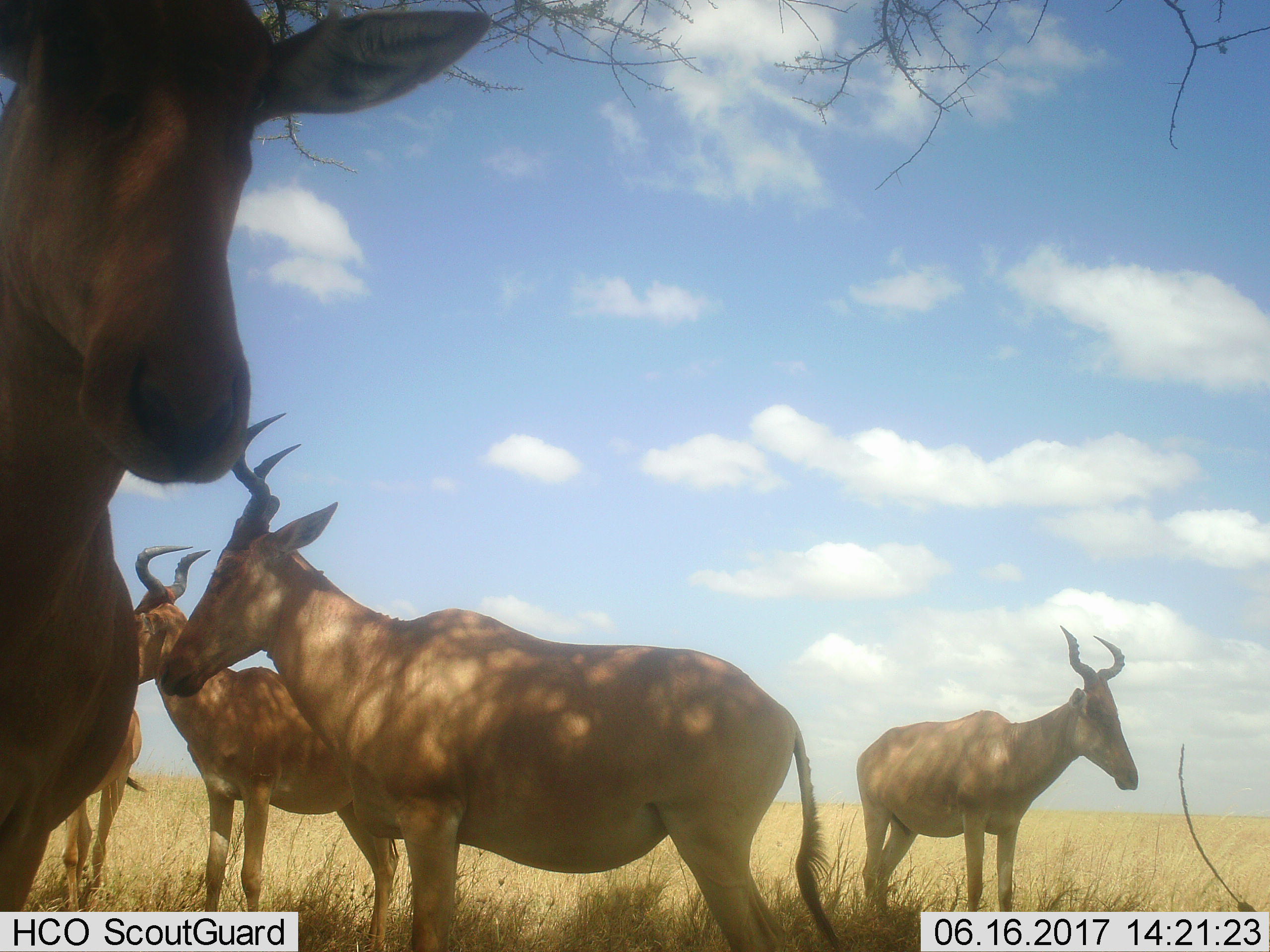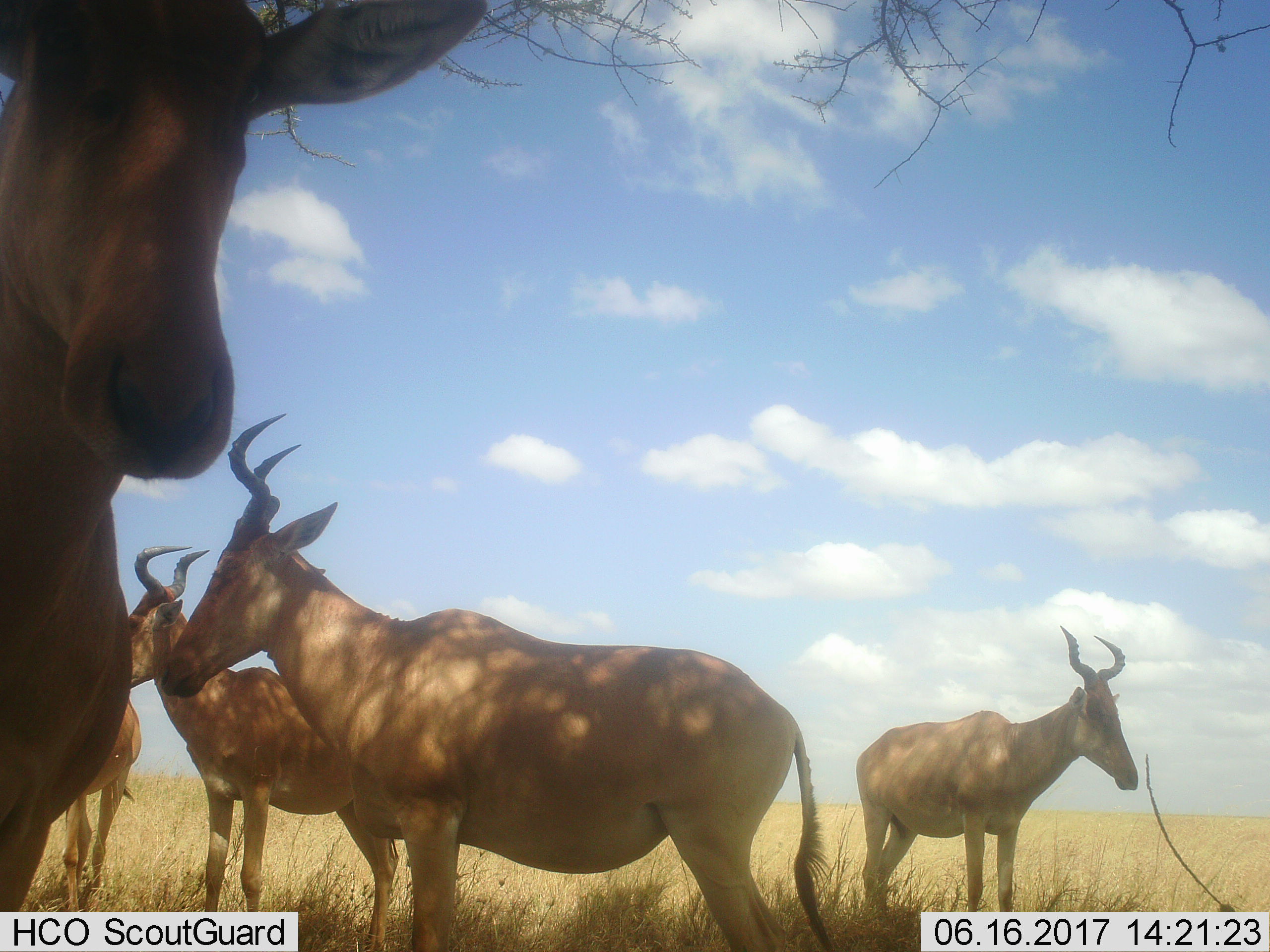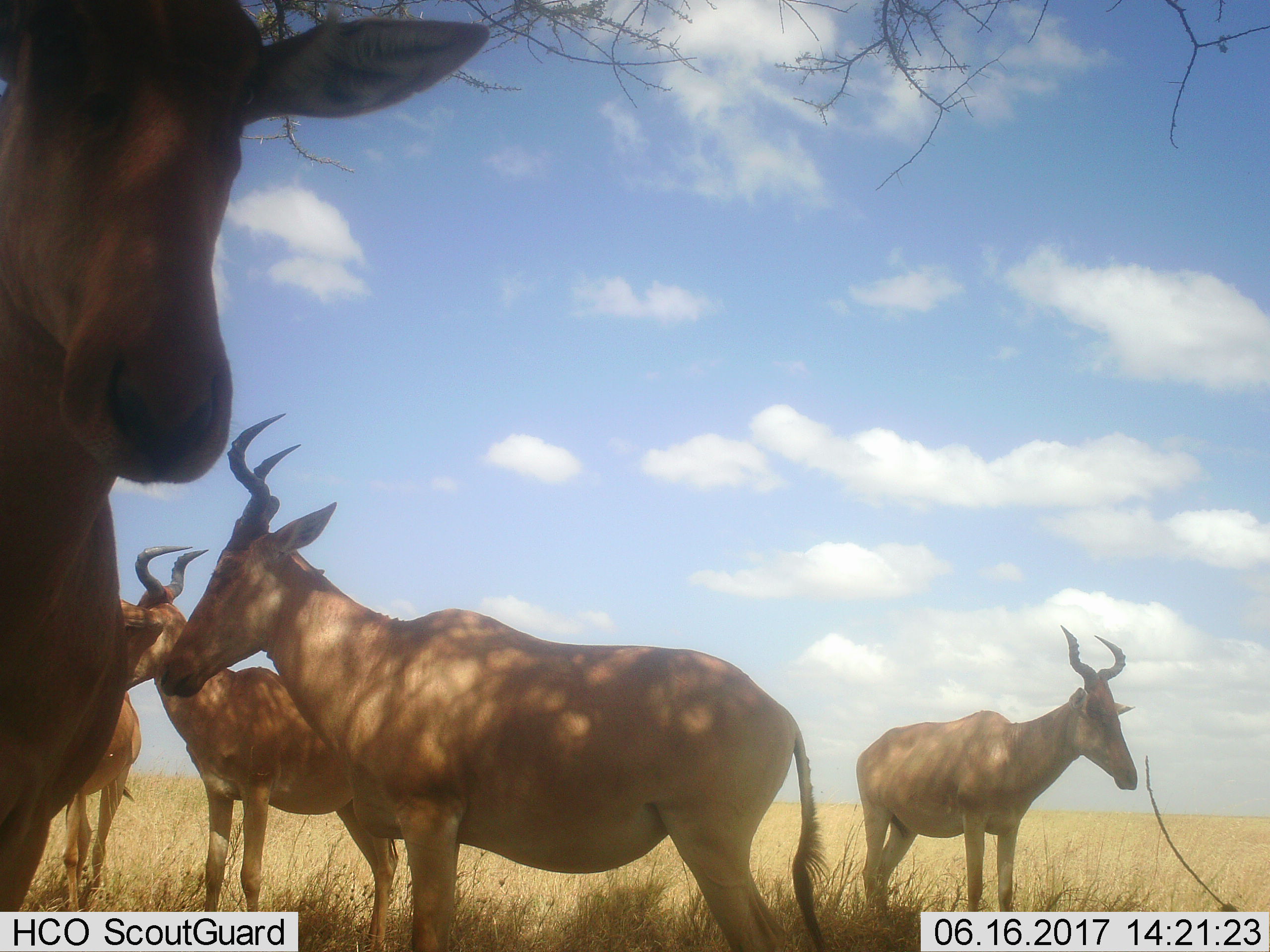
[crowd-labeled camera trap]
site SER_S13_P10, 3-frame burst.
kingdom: Animalia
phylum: Chordata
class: Mammalia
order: Artiodactyla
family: Bovidae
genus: Alcelaphus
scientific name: Alcelaphus buselaphus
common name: hartebeest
Hartebeest (Alcelaphus buselaphus), count 5. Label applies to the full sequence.